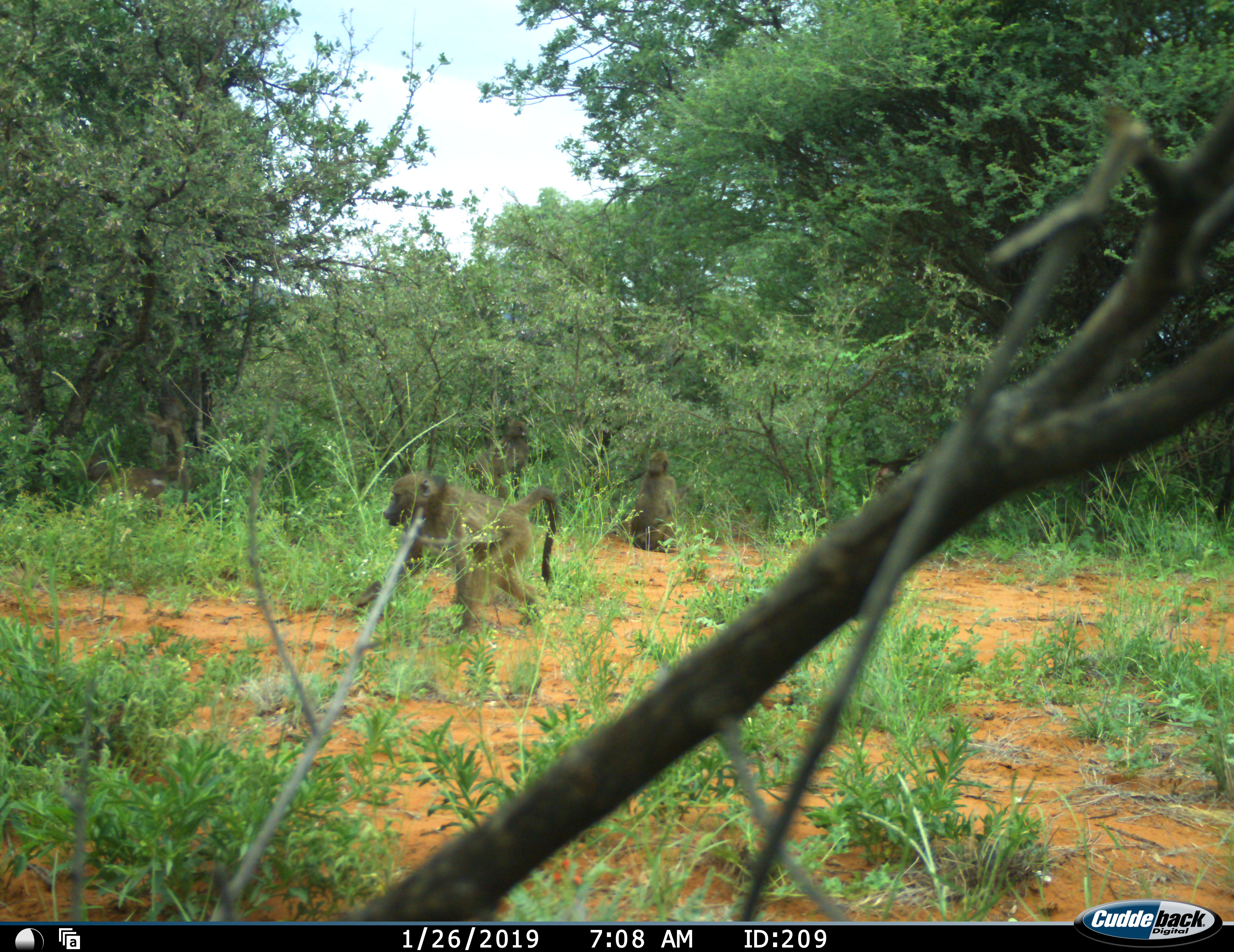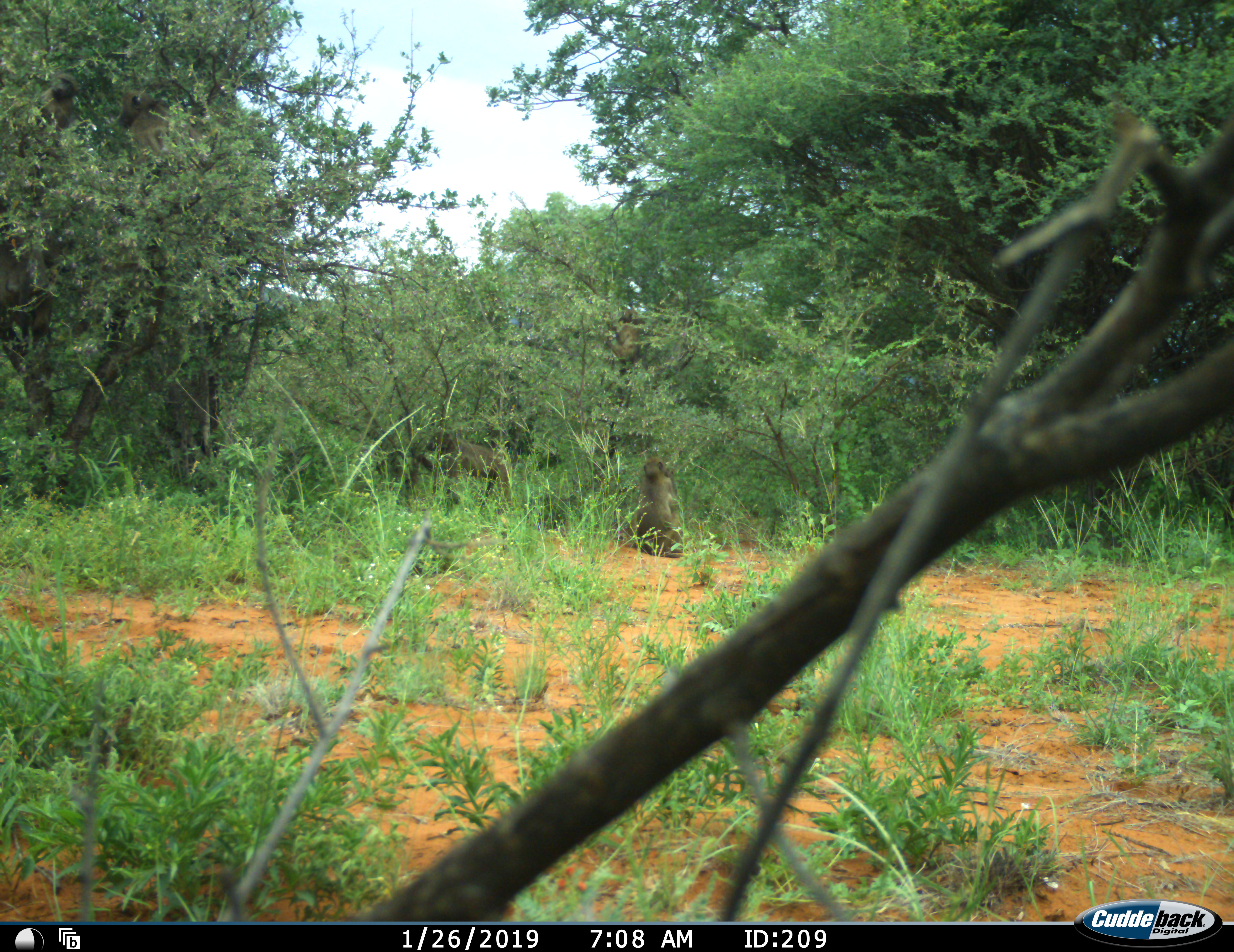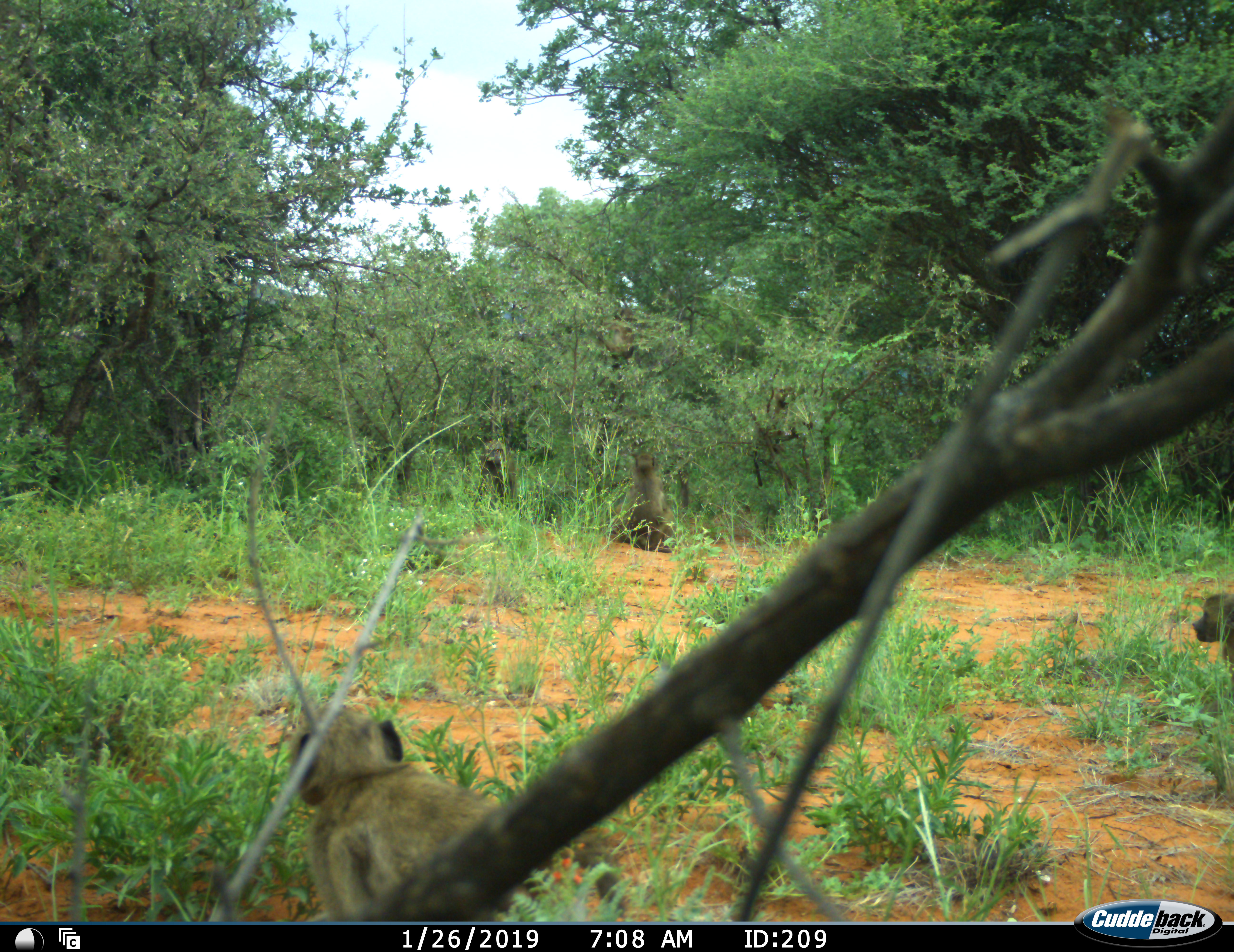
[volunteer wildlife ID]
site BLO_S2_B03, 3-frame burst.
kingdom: Animalia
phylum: Chordata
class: Mammalia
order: Primates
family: Cercopithecidae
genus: Papio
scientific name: Papio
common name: baboon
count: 4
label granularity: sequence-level